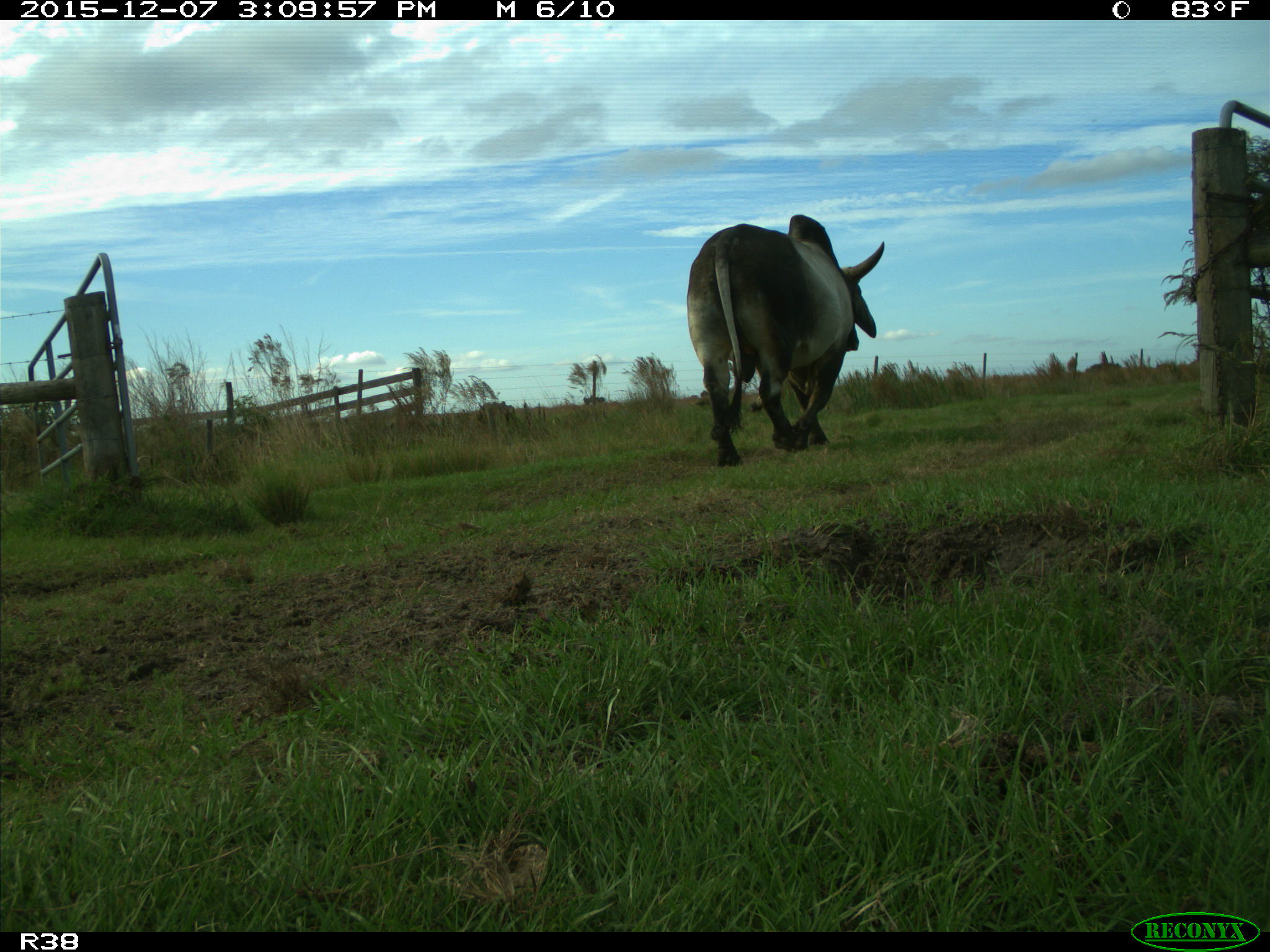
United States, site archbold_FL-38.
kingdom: Animalia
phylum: Chordata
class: Mammalia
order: Artiodactyla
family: Bovidae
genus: Bos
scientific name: Bos taurus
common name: domestic cow